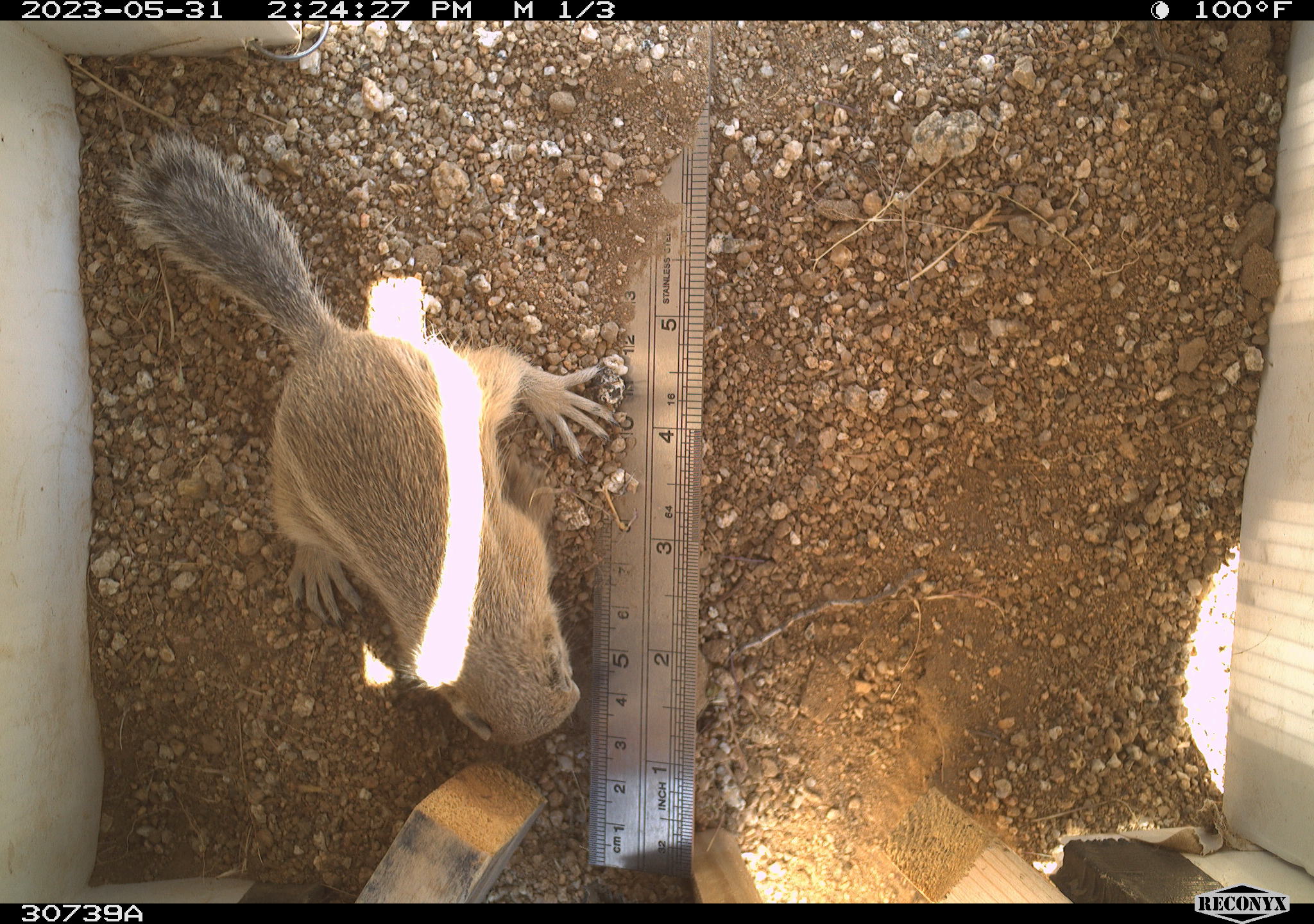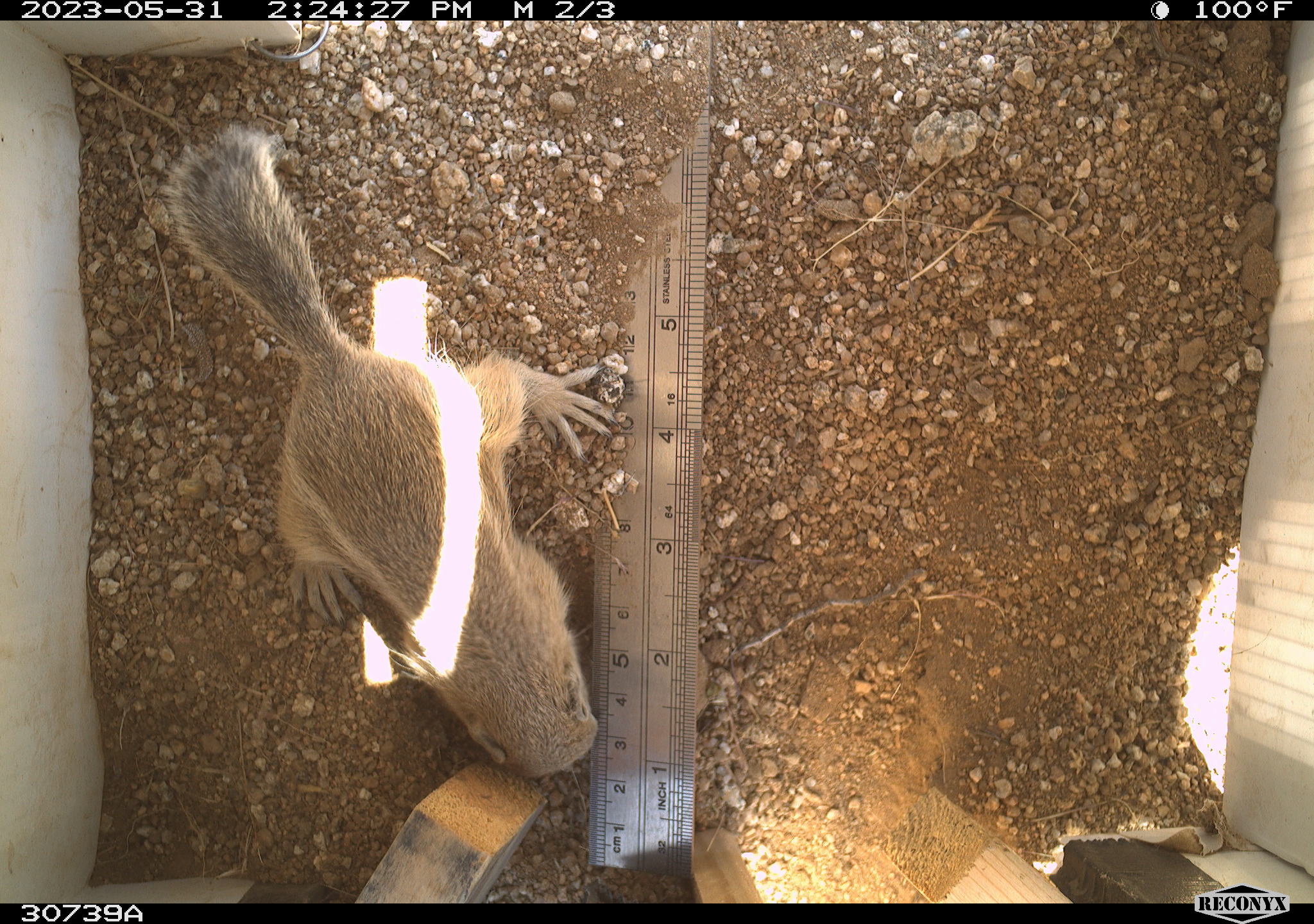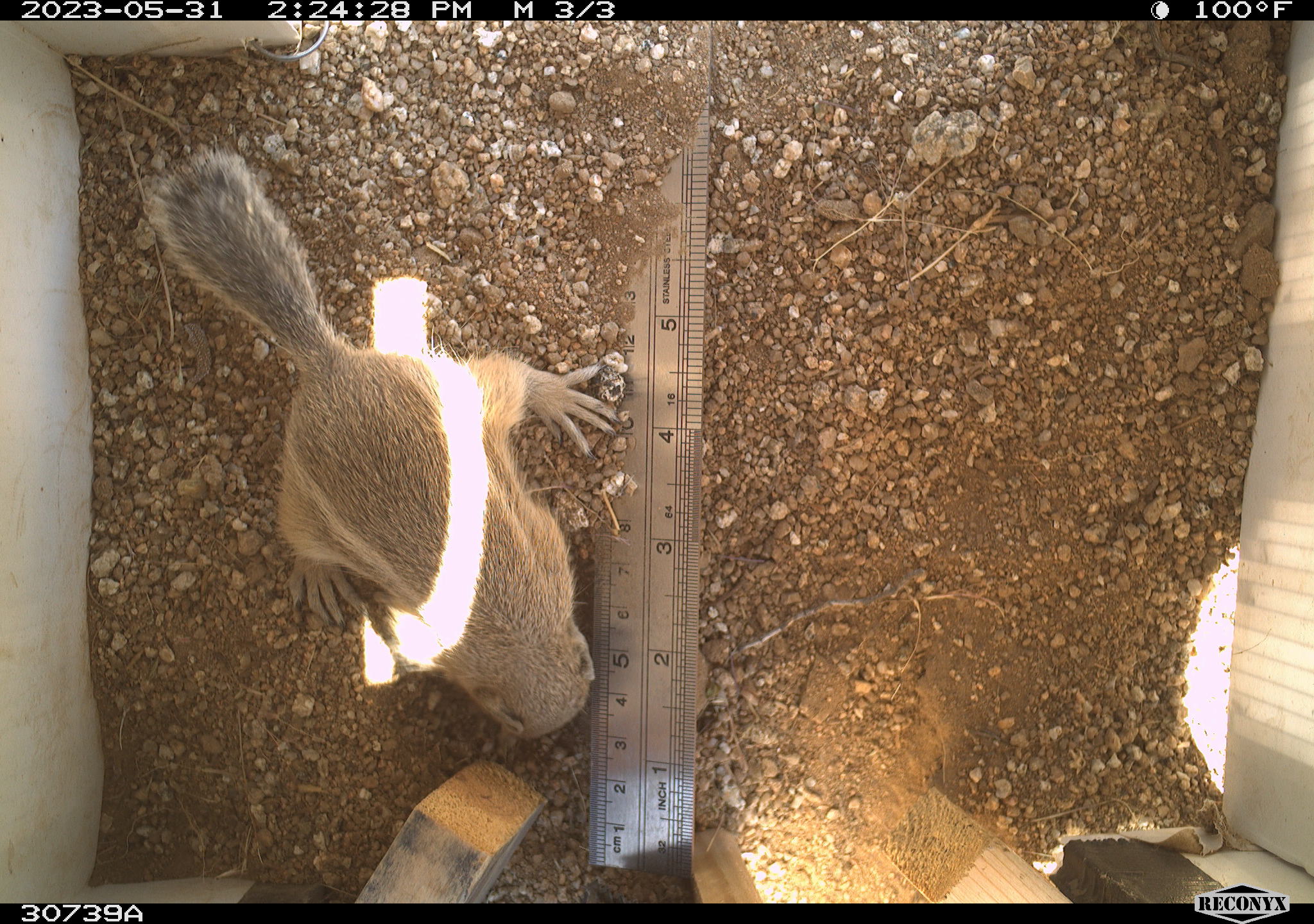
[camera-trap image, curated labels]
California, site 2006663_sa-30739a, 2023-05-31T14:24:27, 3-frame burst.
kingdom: Animalia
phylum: Chordata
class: Mammalia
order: Rodentia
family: Sciuridae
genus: Ammospermophilus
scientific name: Ammospermophilus leucurus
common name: white-tailed antelope squirrel